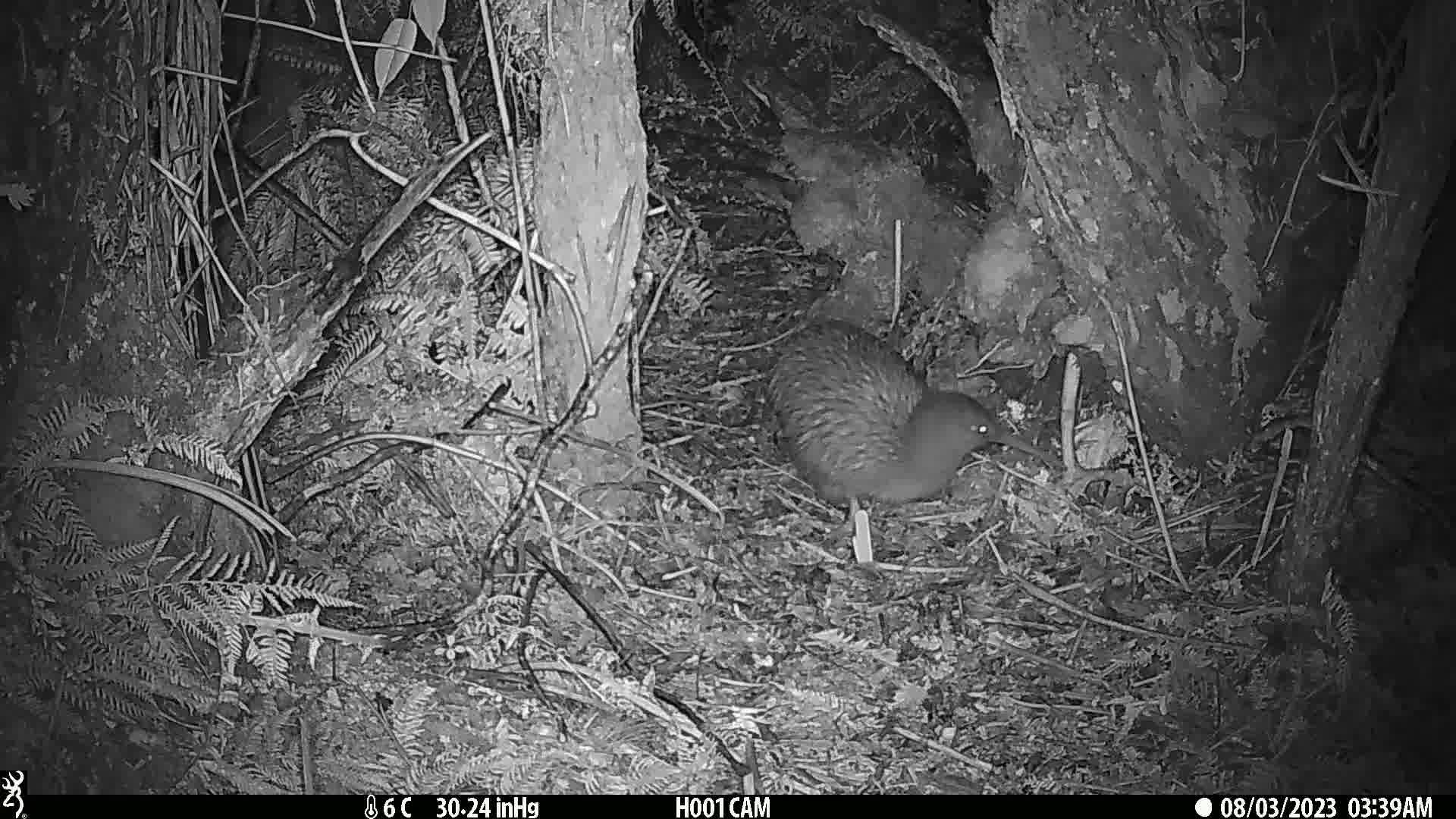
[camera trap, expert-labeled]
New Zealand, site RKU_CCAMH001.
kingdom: Animalia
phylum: Chordata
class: Aves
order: Apterygiformes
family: Apterygidae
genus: Apteryx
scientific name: Apteryx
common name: kiwi